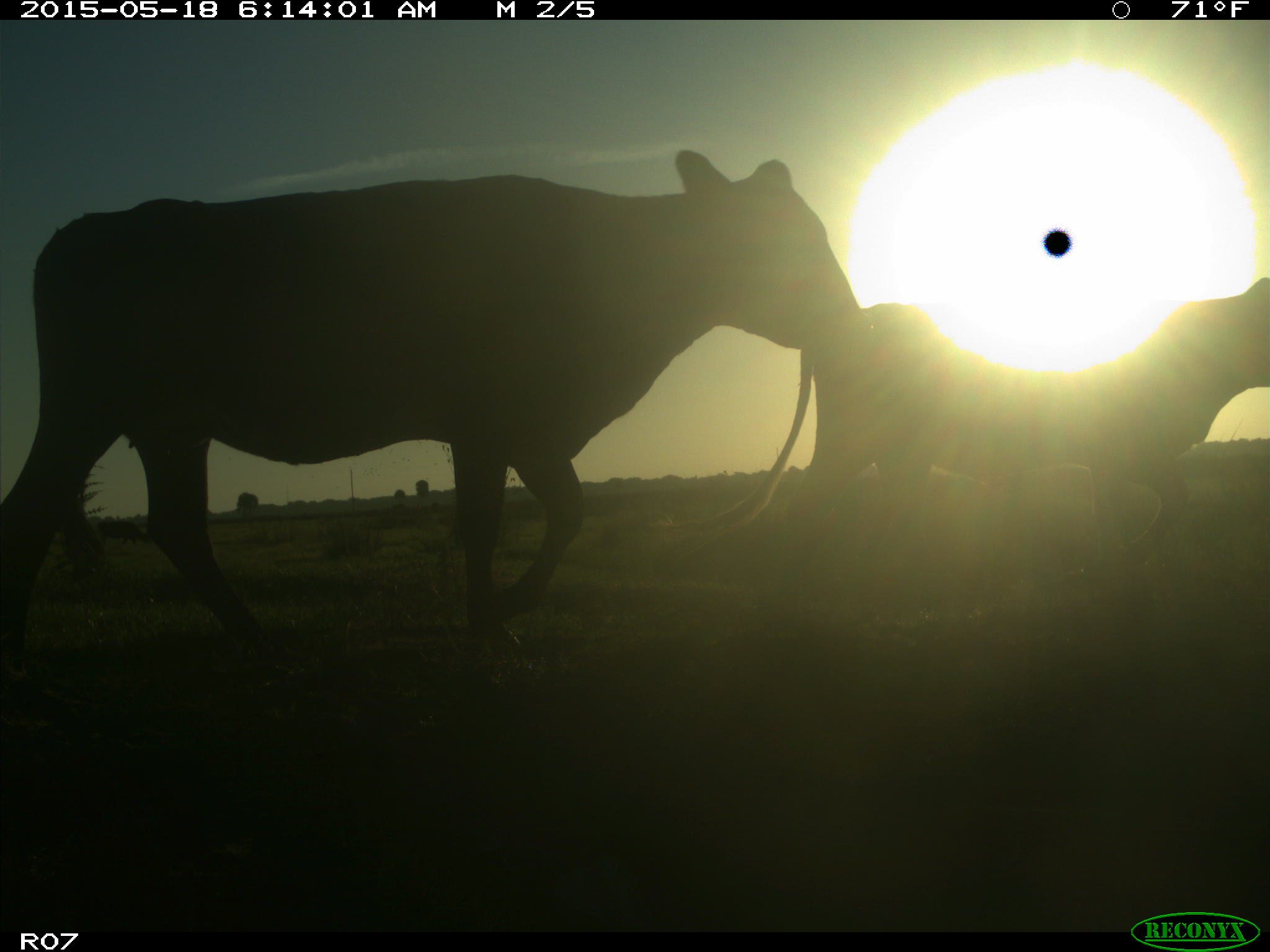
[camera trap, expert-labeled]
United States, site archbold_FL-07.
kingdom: Animalia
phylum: Chordata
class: Mammalia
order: Artiodactyla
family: Bovidae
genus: Bos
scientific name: Bos taurus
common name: domestic cow